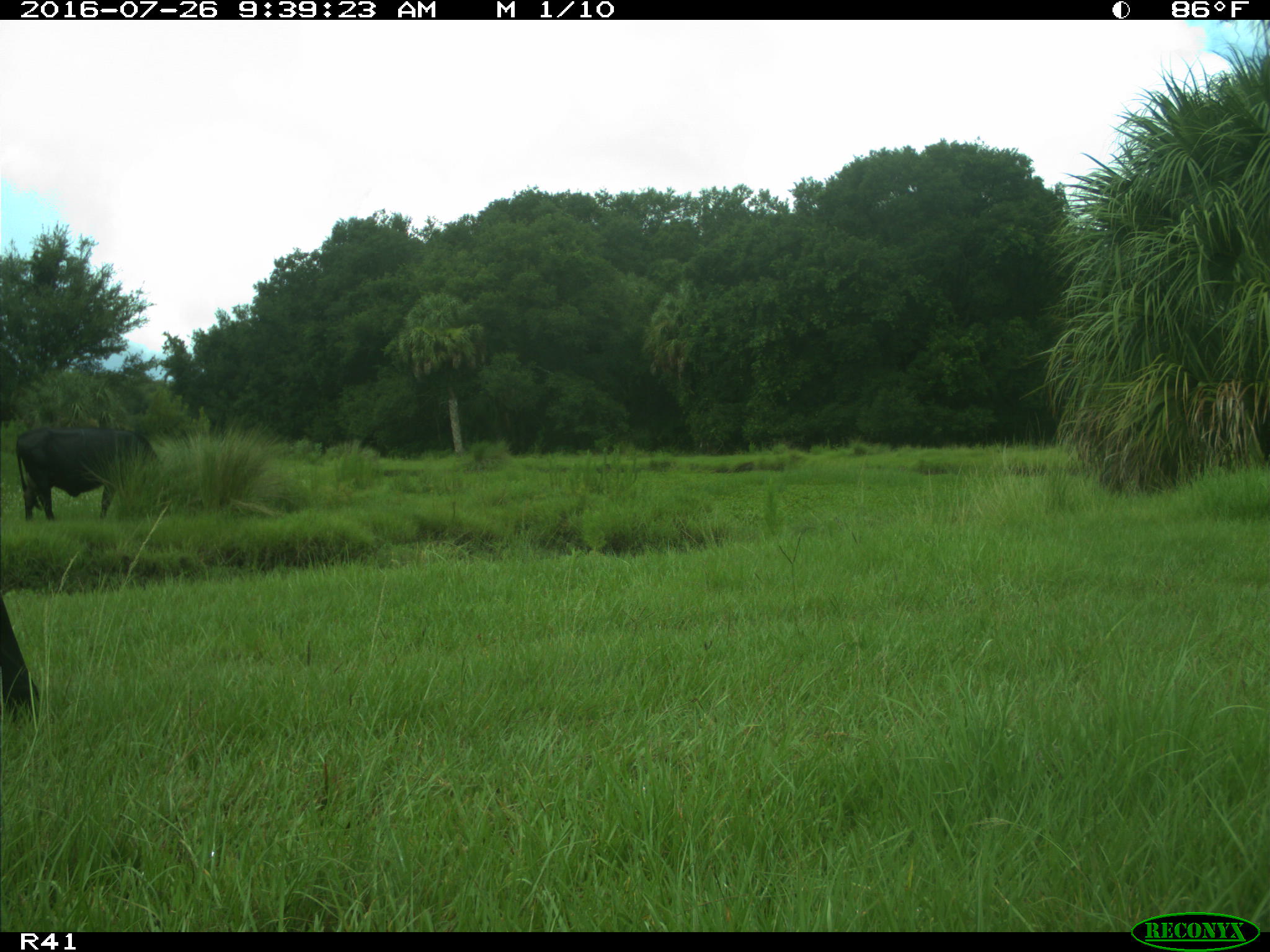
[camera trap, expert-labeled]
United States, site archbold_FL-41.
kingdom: Animalia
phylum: Chordata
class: Mammalia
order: Artiodactyla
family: Bovidae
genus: Bos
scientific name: Bos taurus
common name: domestic cow